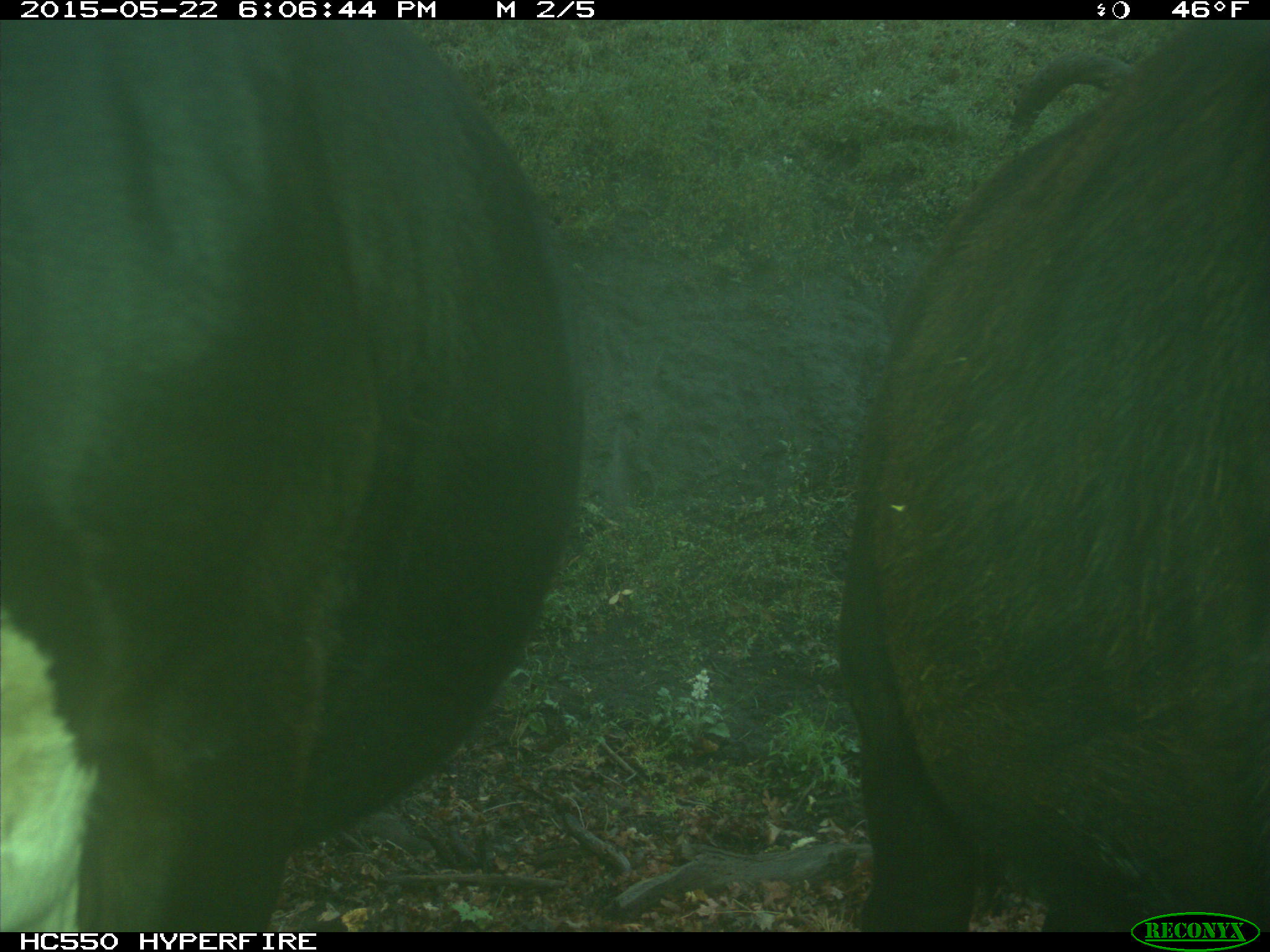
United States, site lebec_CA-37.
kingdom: Animalia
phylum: Chordata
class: Mammalia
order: Artiodactyla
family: Bovidae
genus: Bos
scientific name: Bos taurus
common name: domestic cow